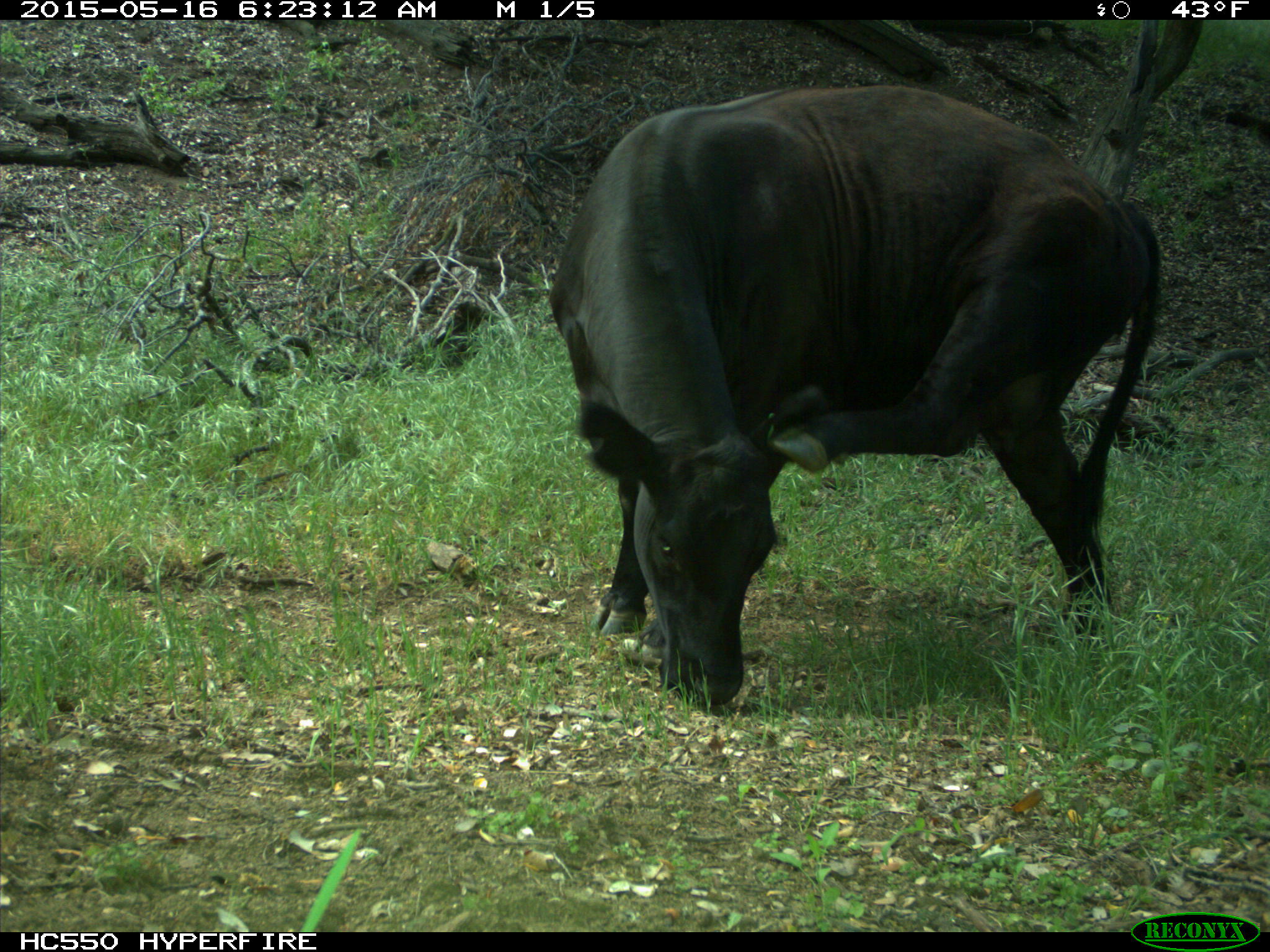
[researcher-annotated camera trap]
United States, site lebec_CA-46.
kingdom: Animalia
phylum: Chordata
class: Mammalia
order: Artiodactyla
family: Bovidae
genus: Bos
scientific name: Bos taurus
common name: domestic cow